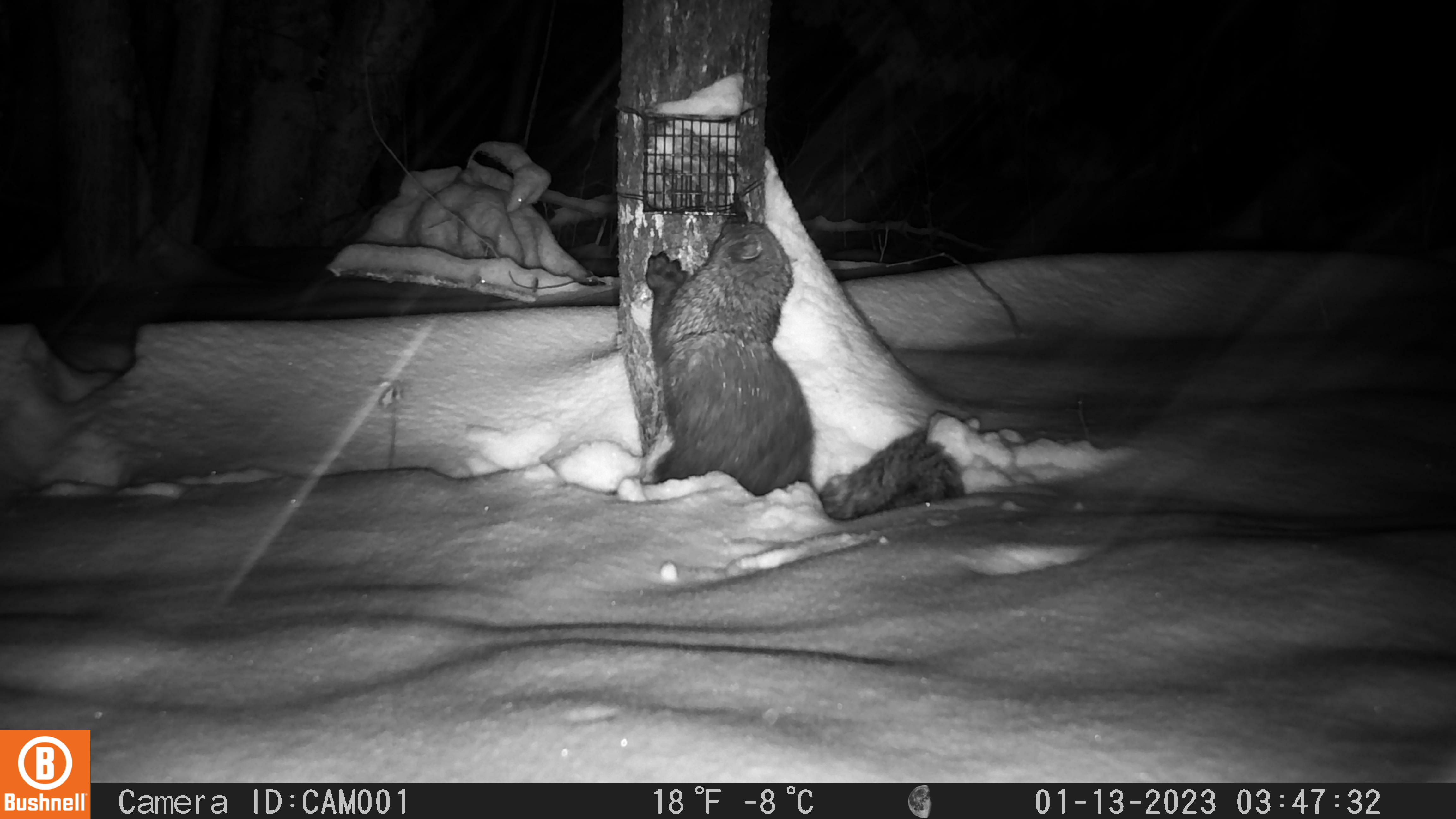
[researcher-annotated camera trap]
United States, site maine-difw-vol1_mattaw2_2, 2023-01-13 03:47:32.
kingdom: Animalia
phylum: Chordata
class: Mammalia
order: Carnivora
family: Mustelidae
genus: Pekania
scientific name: Pekania pennanti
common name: fisher